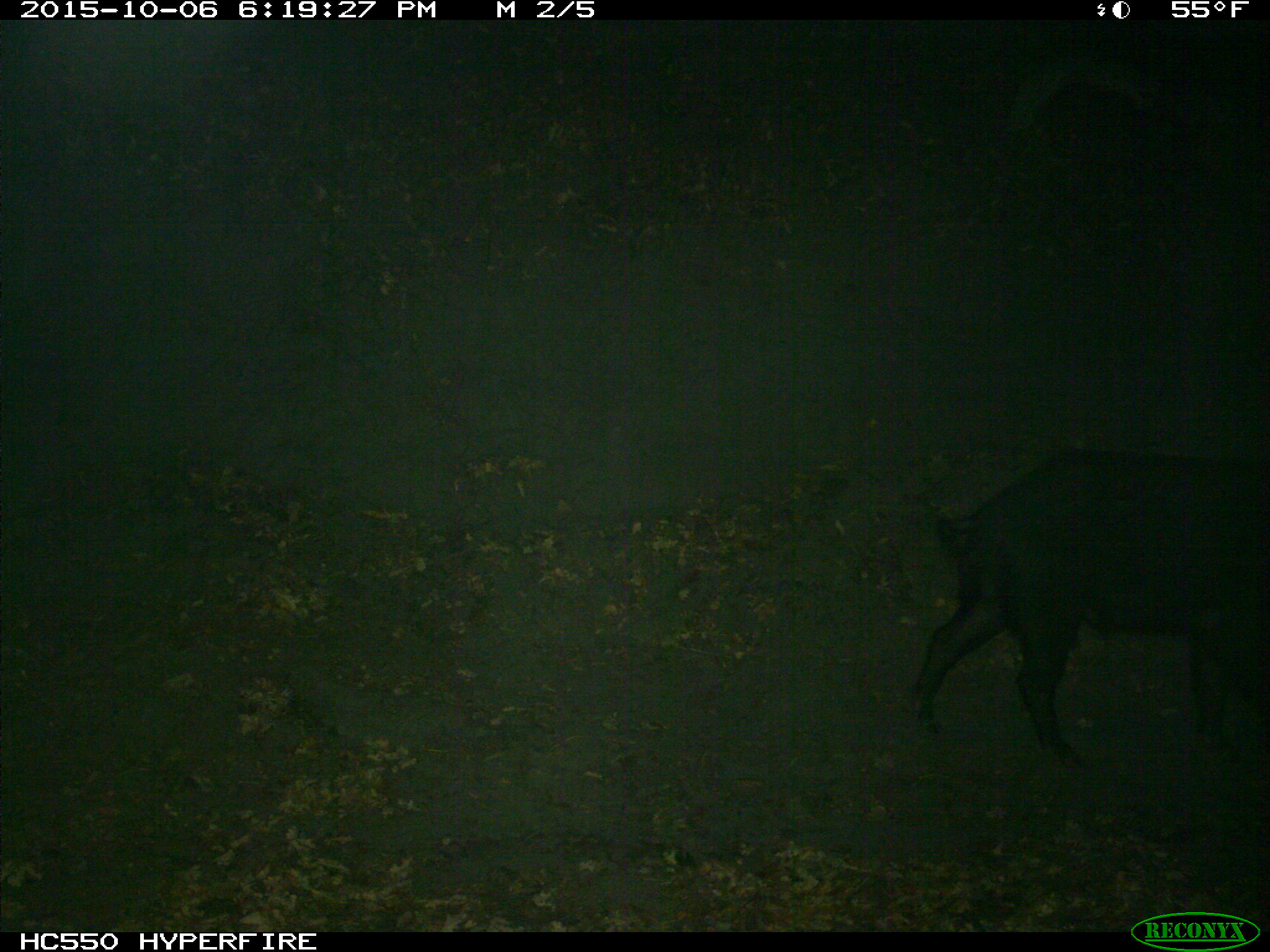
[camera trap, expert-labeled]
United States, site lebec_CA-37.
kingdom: Animalia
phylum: Chordata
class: Mammalia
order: Artiodactyla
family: Suidae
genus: Sus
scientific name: Sus scrofa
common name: wild boar